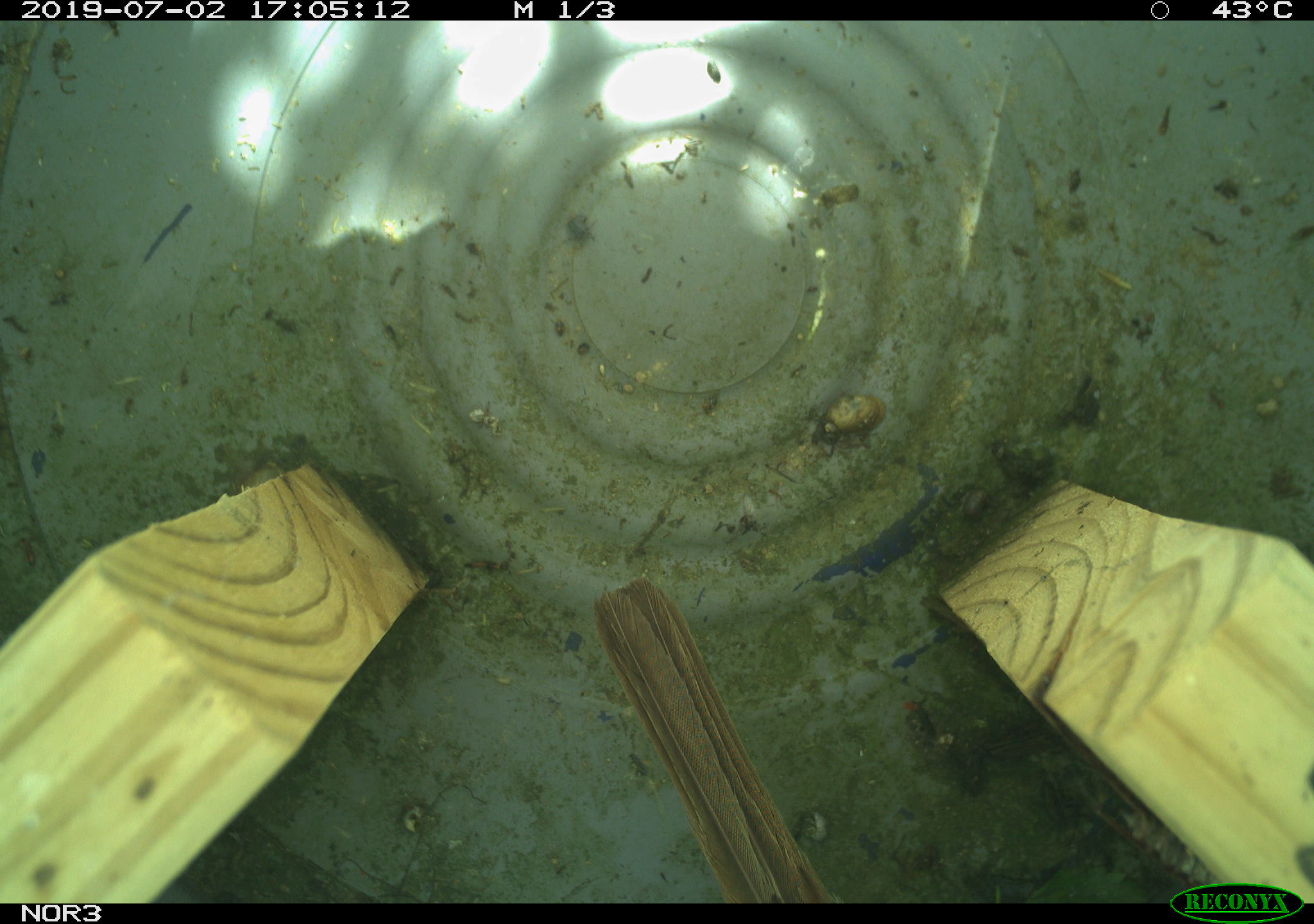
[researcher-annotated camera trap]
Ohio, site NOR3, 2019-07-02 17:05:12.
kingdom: Animalia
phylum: Chordata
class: Aves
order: Passeriformes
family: Passerellidae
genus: Melospiza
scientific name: Melospiza melodia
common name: song sparrow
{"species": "song sparrow (Melospiza melodia)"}